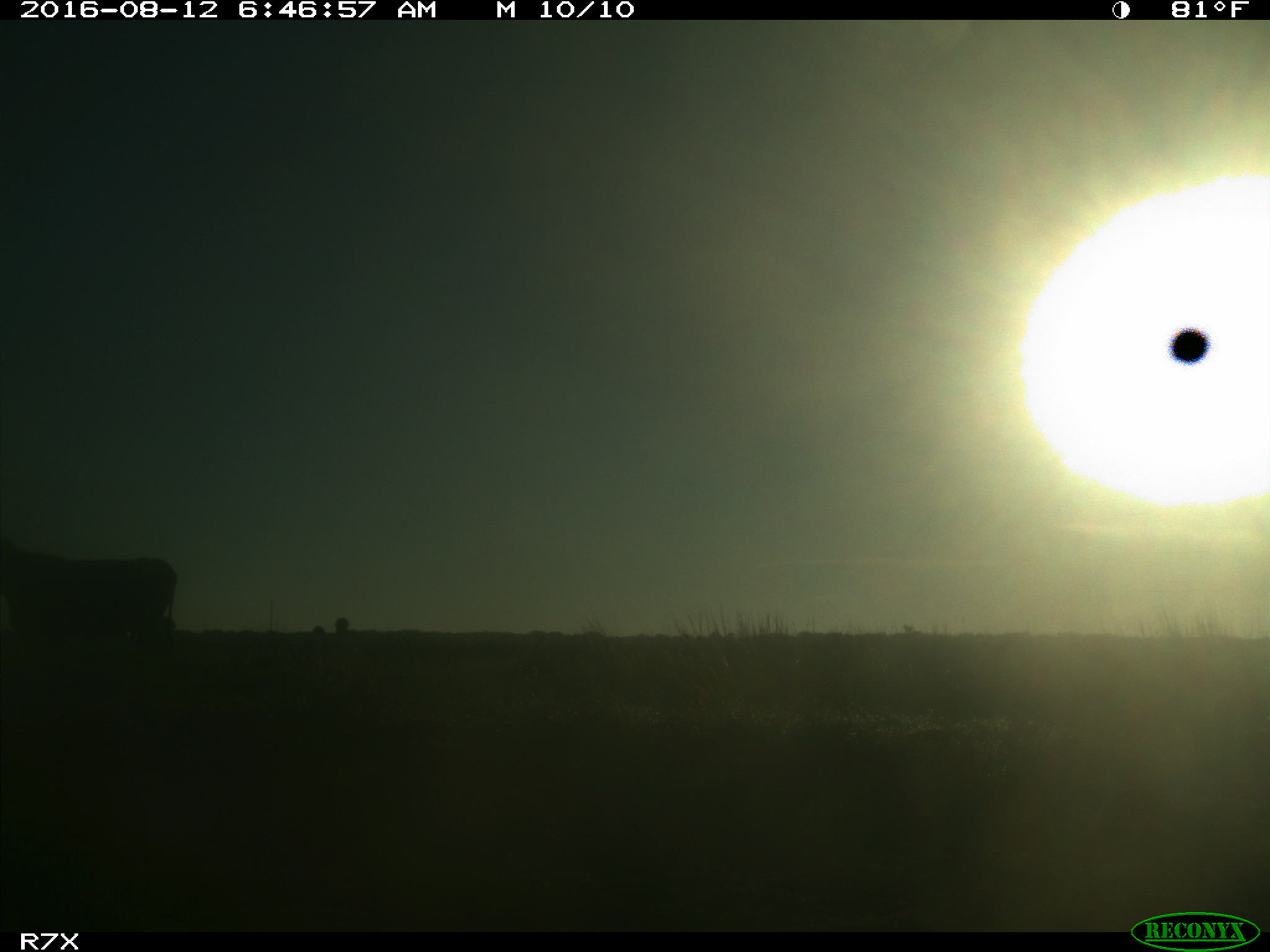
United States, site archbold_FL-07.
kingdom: Animalia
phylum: Chordata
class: Mammalia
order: Artiodactyla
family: Bovidae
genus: Bos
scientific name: Bos taurus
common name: domestic cow